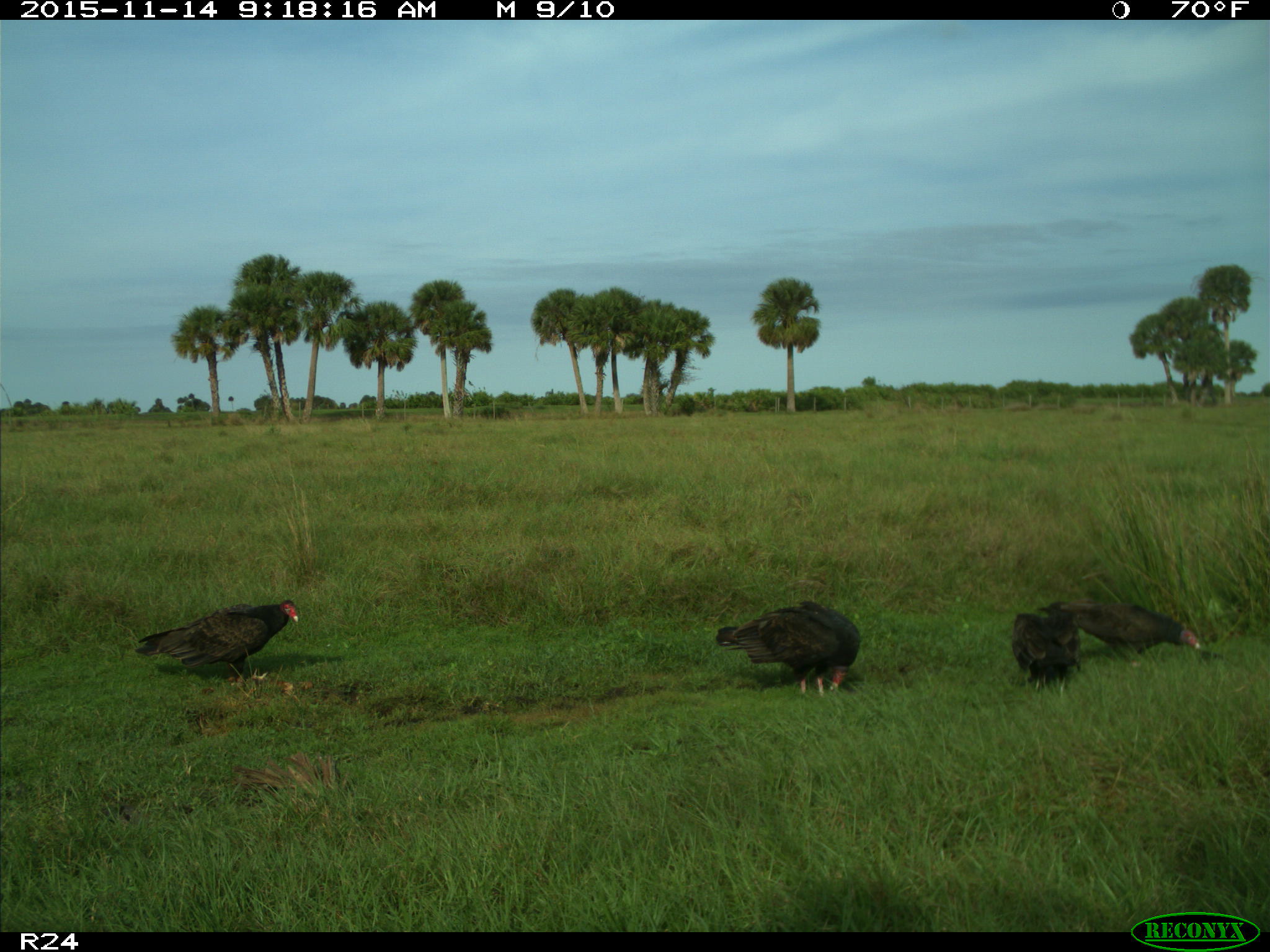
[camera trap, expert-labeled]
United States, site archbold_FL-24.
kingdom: Animalia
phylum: Chordata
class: Aves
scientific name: Aves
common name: birds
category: unidentified bird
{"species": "unidentified bird (birds) (Aves)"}